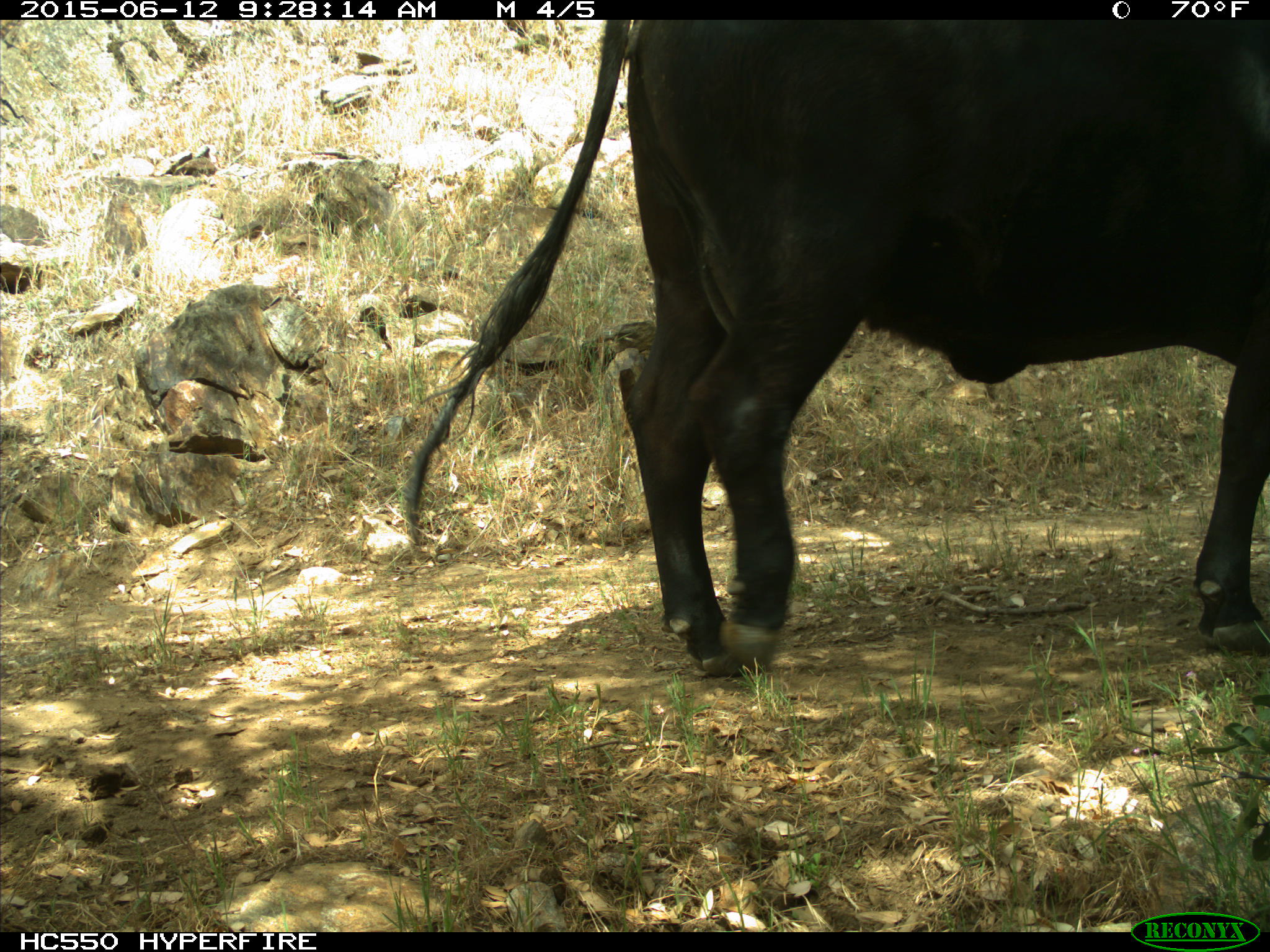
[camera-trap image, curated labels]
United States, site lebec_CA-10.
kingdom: Animalia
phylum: Chordata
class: Mammalia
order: Artiodactyla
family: Bovidae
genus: Bos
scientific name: Bos taurus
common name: domestic cow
Bos taurus (domestic cow).